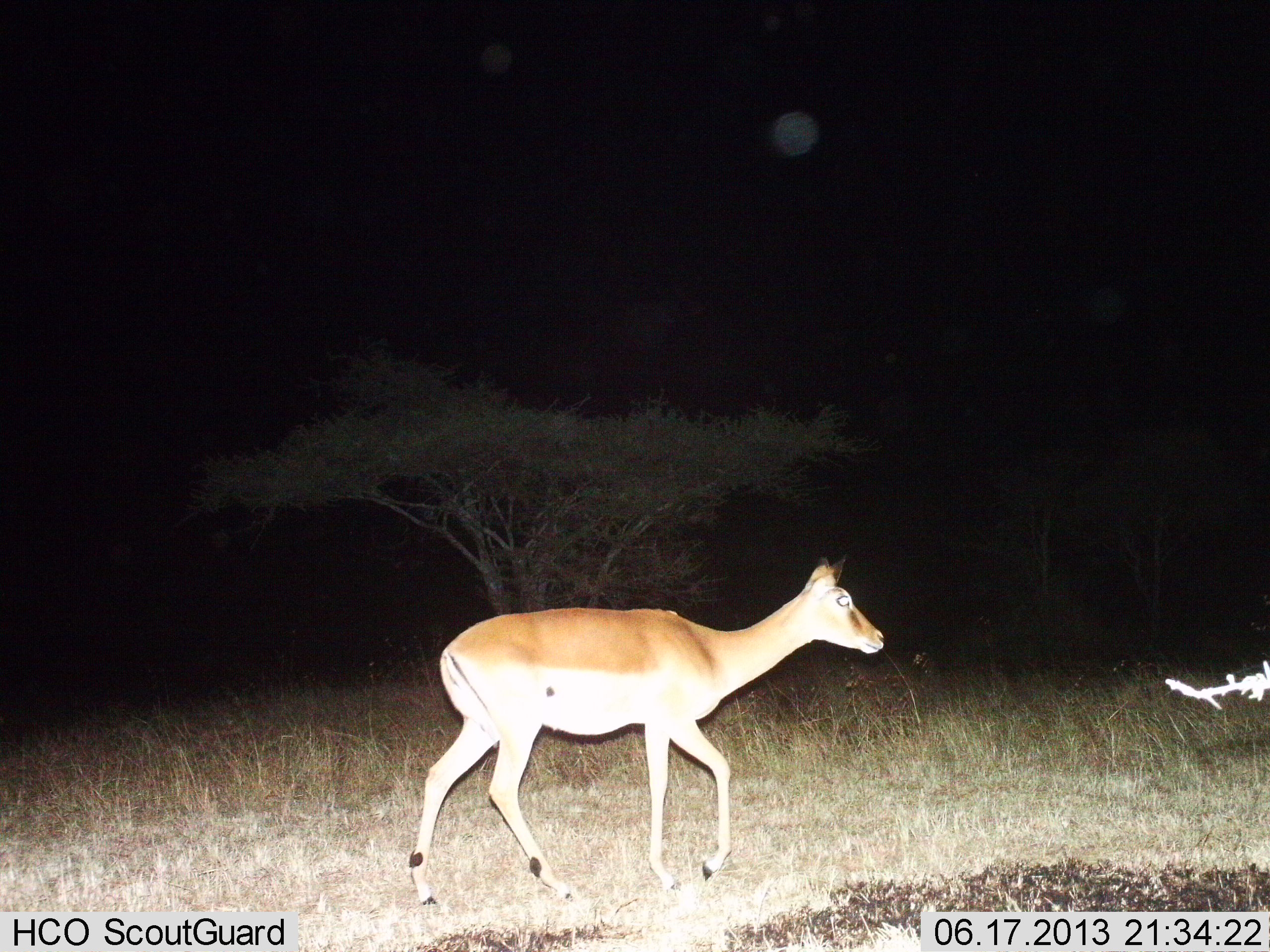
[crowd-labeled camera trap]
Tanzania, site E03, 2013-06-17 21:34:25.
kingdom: Animalia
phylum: Chordata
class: Mammalia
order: Artiodactyla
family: Bovidae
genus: Nanger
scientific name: Nanger granti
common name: grant's gazelle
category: gazellegrants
Gazellegrants (grant's gazelle) (Nanger granti), count 1. Behavior (volunteer vote fractions): standing 33%, resting 0%, moving 83%, interacting 0%. Young present (vote fraction): 0%. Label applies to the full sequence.